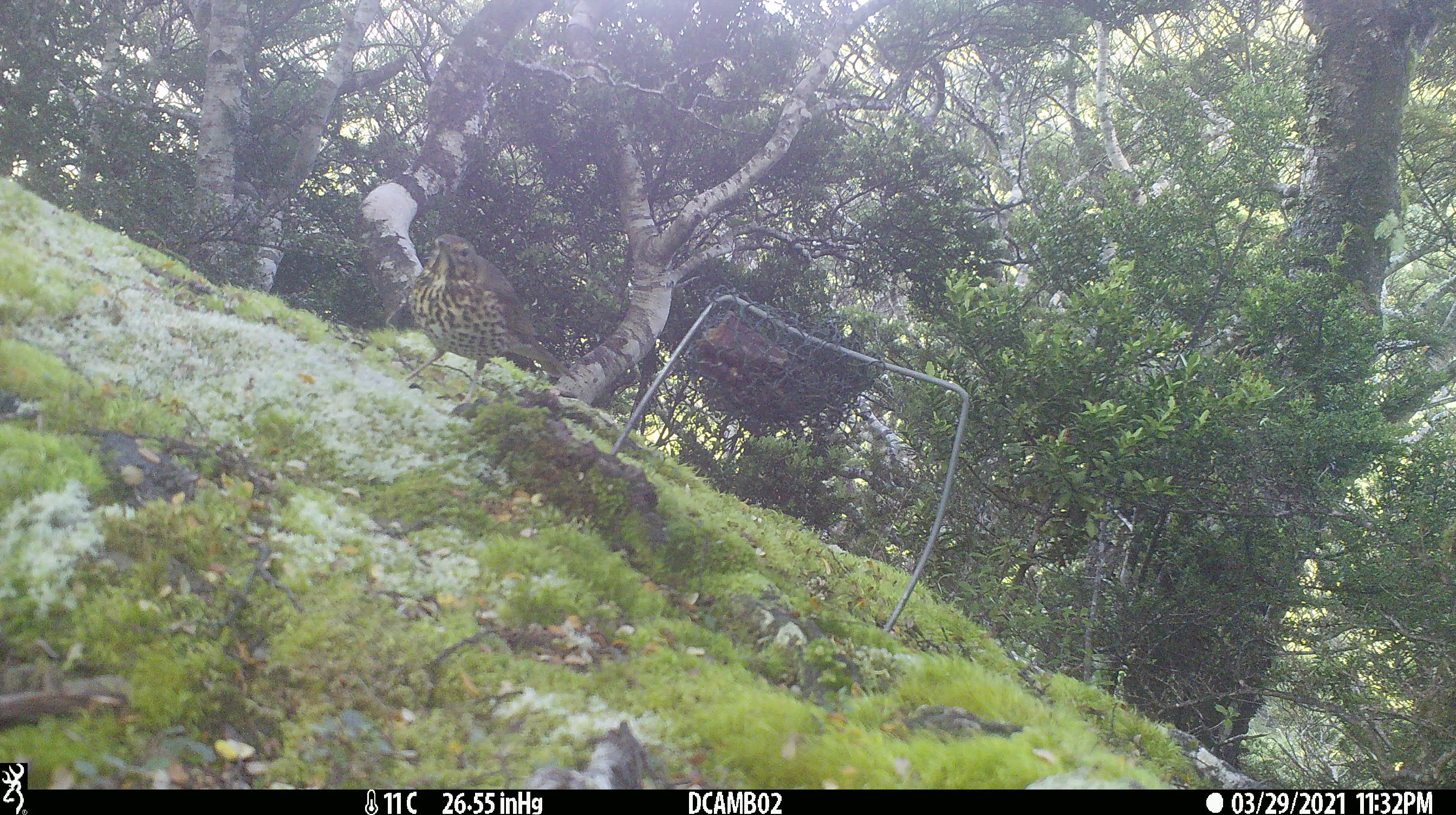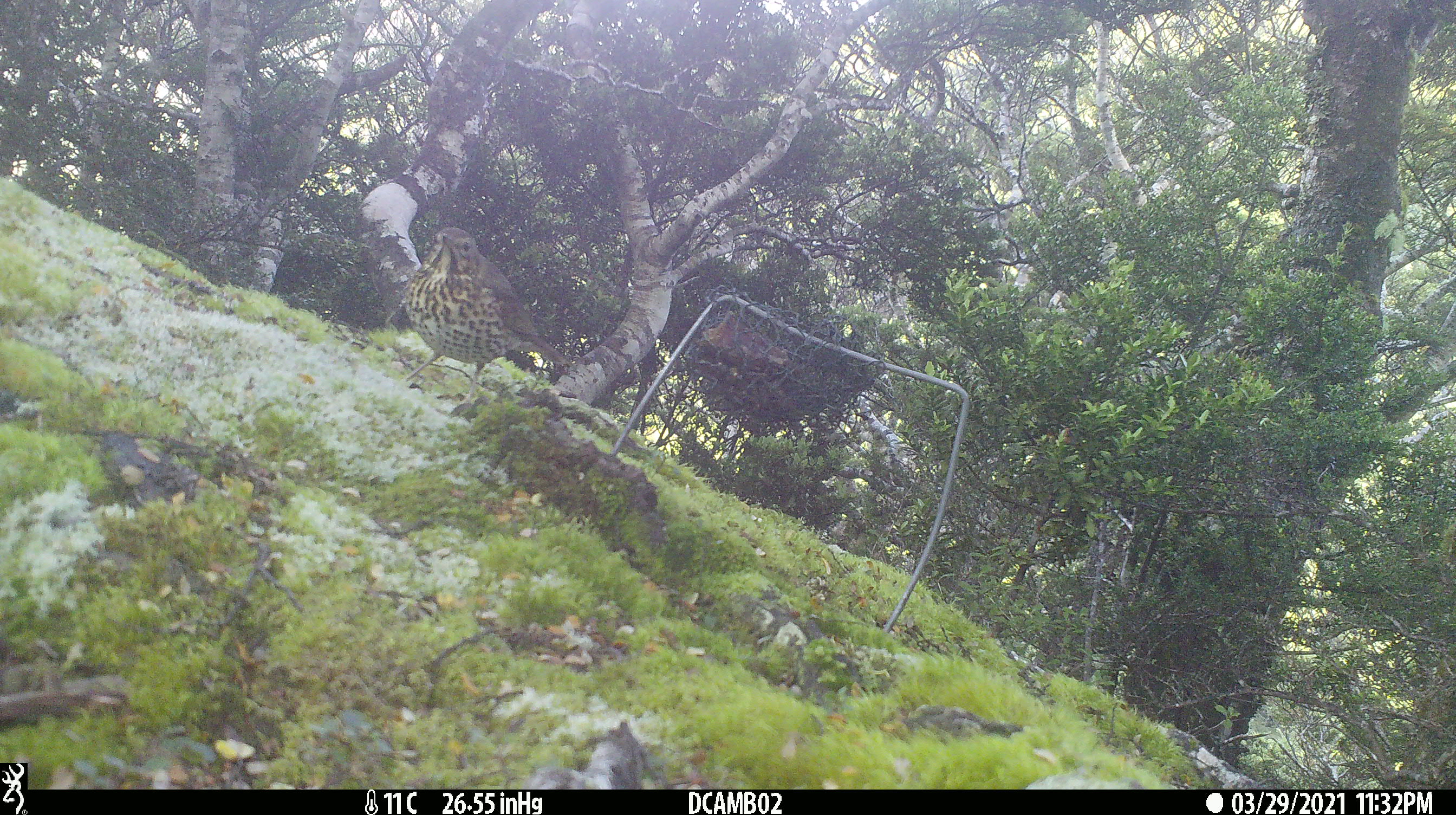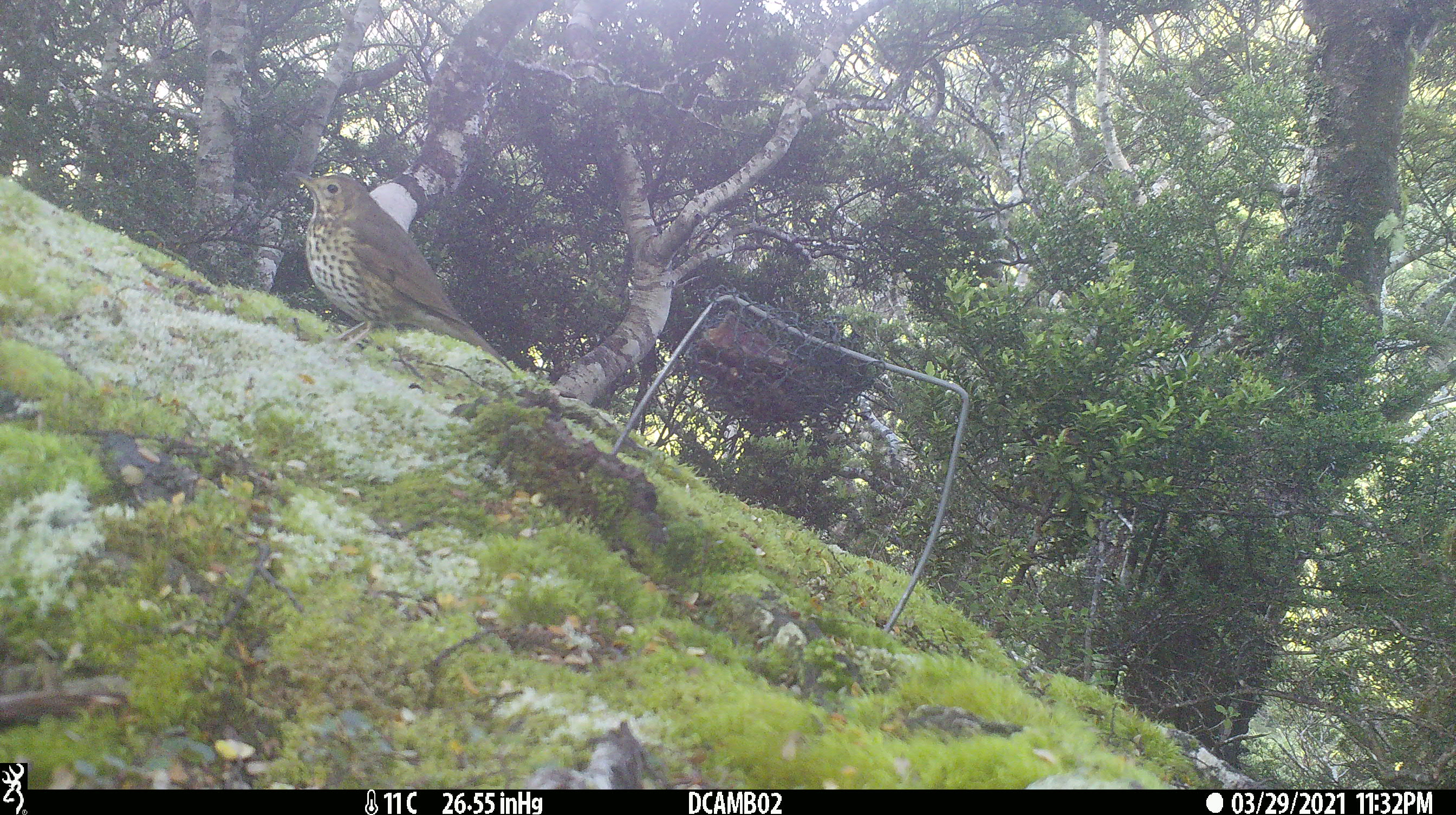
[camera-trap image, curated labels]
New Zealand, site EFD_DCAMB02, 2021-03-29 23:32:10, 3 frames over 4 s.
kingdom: Animalia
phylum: Chordata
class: Aves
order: Passeriformes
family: Turdidae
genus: Turdus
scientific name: Turdus philomelos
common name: song thrush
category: thrush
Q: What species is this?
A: Thrush (song thrush) (Turdus philomelos).